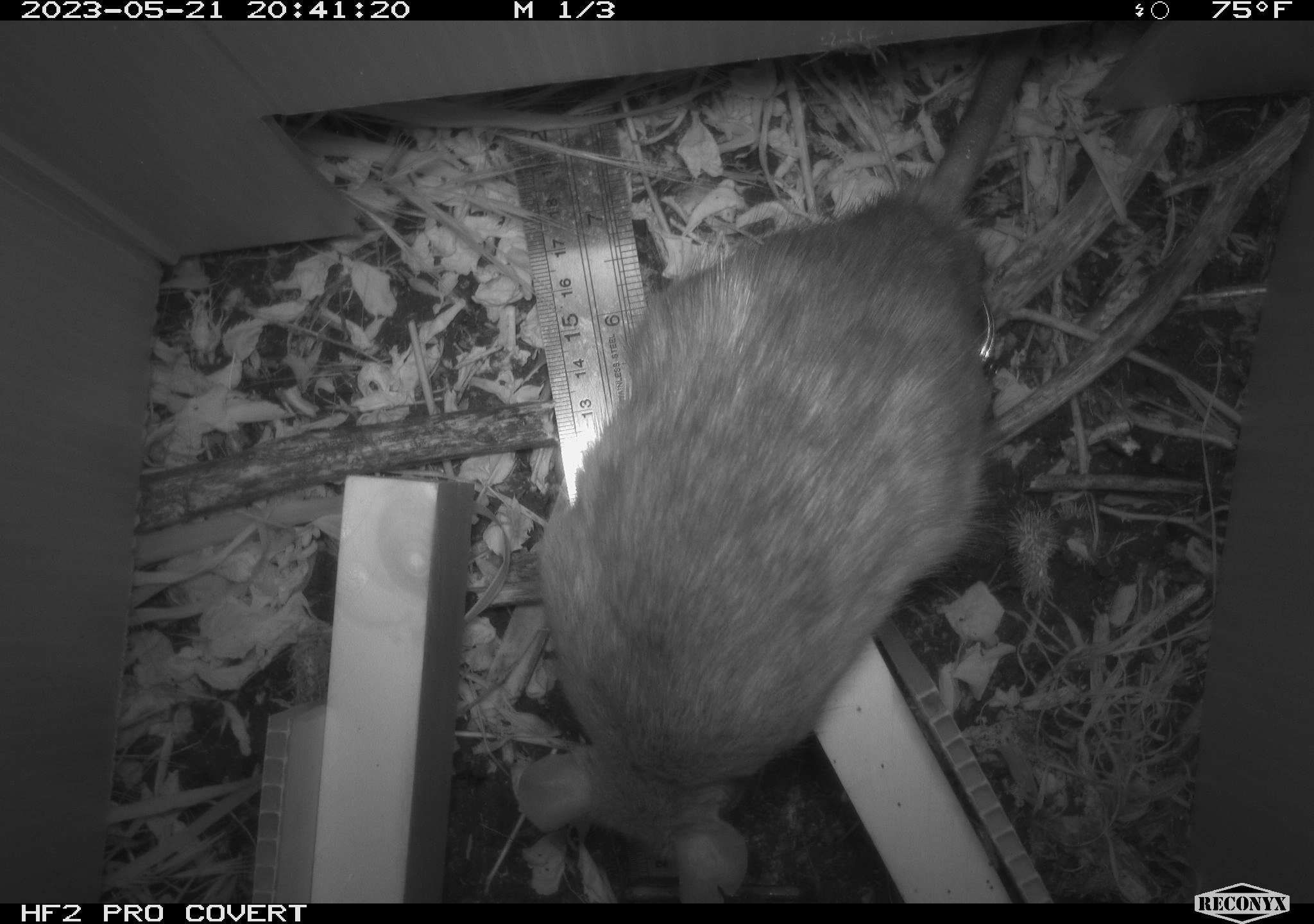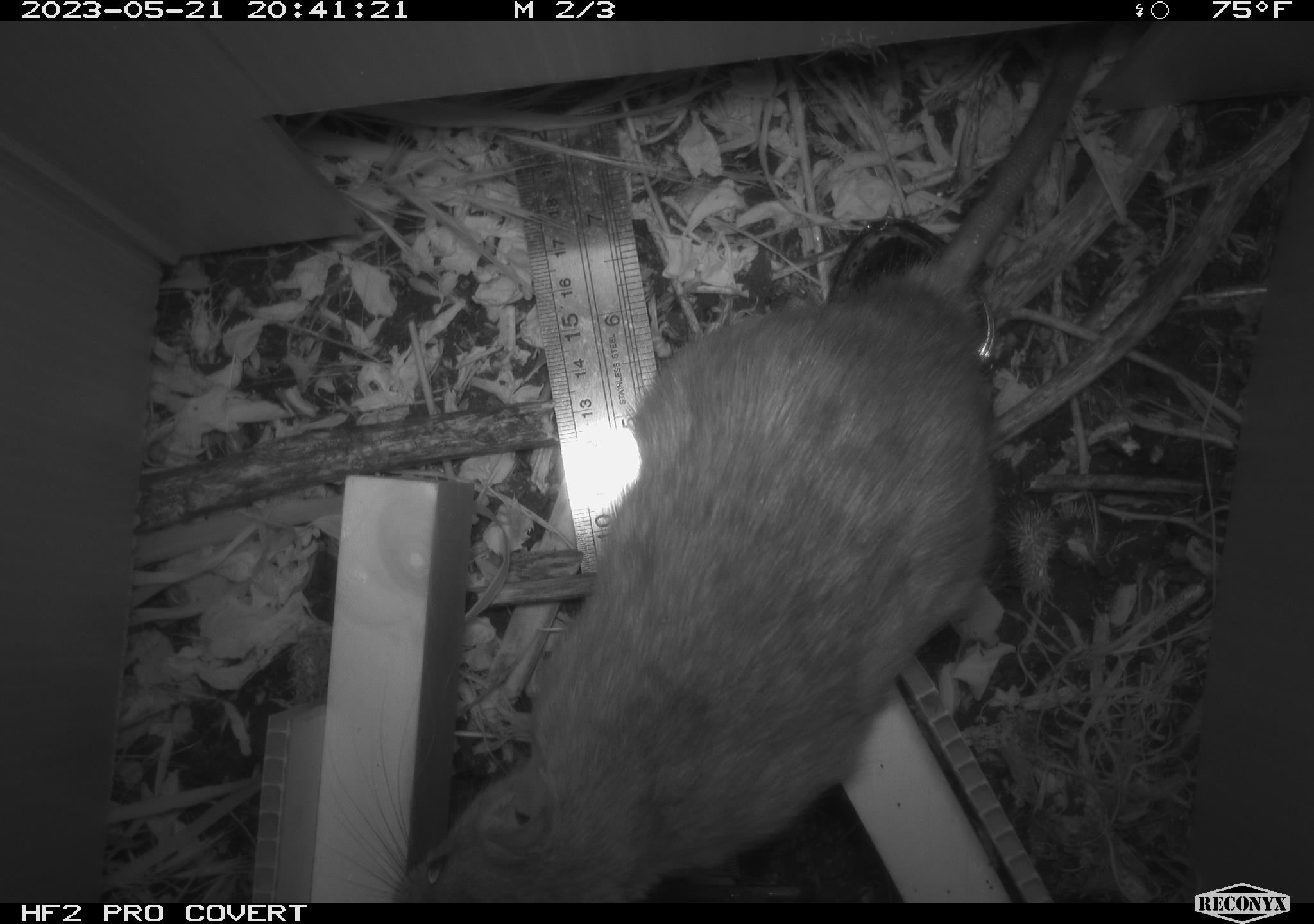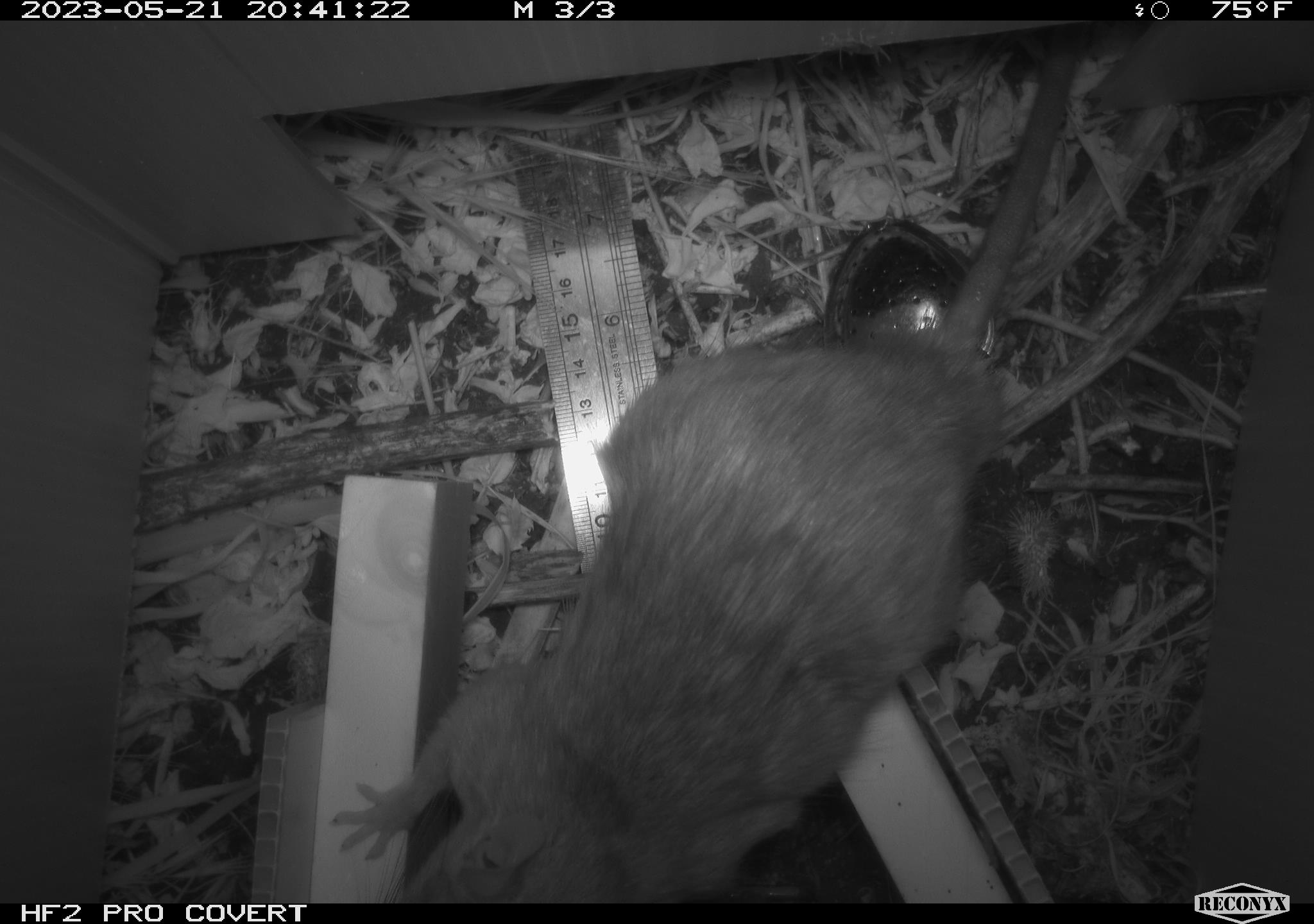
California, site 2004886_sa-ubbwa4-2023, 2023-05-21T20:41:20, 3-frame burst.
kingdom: Animalia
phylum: Chordata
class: Mammalia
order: Rodentia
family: Muridae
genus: Rattus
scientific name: Rattus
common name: rat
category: rattus species